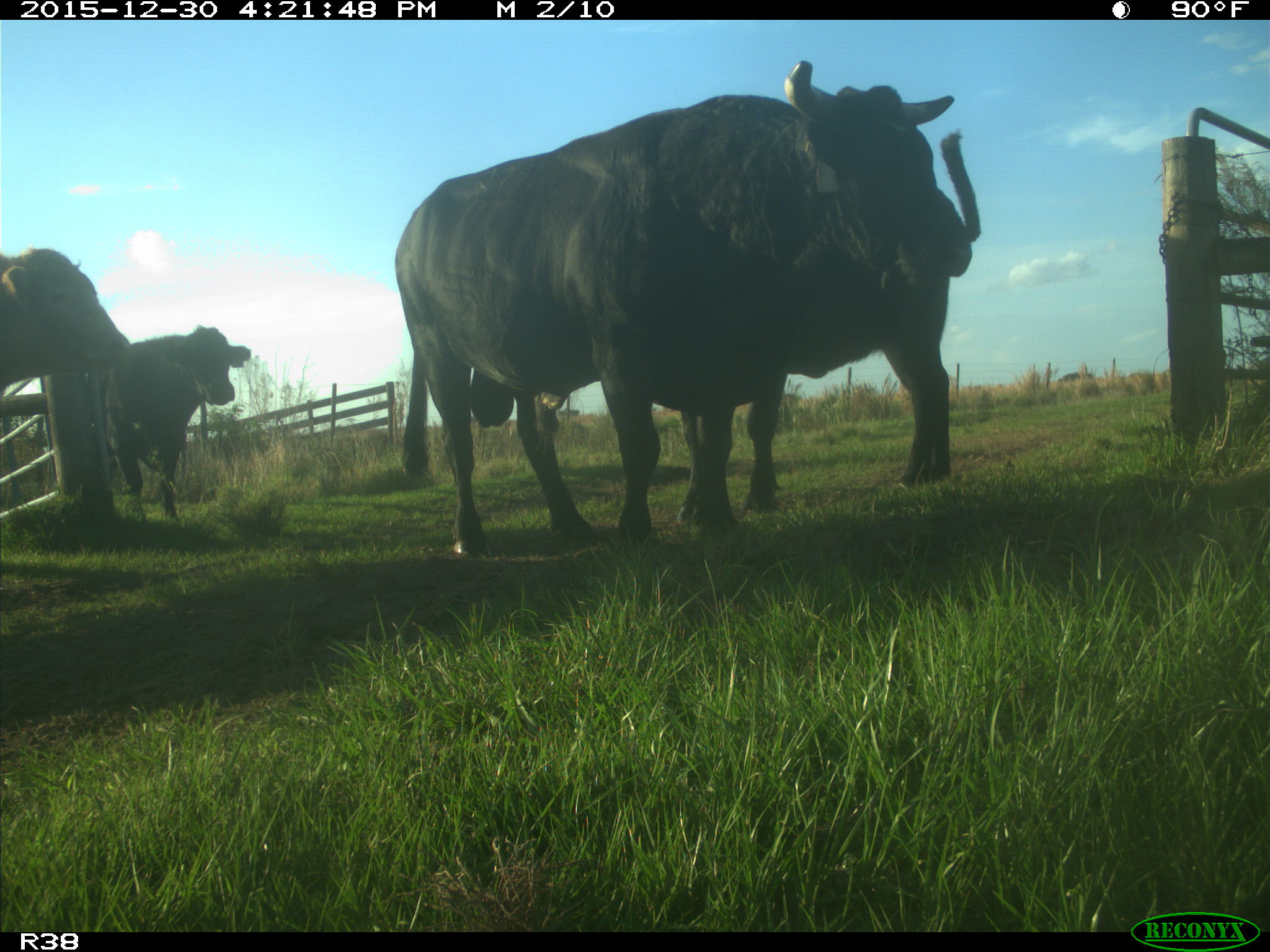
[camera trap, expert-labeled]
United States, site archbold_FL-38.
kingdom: Animalia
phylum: Chordata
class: Mammalia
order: Artiodactyla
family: Bovidae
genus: Bos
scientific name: Bos taurus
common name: domestic cow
Bos taurus (domestic cow).